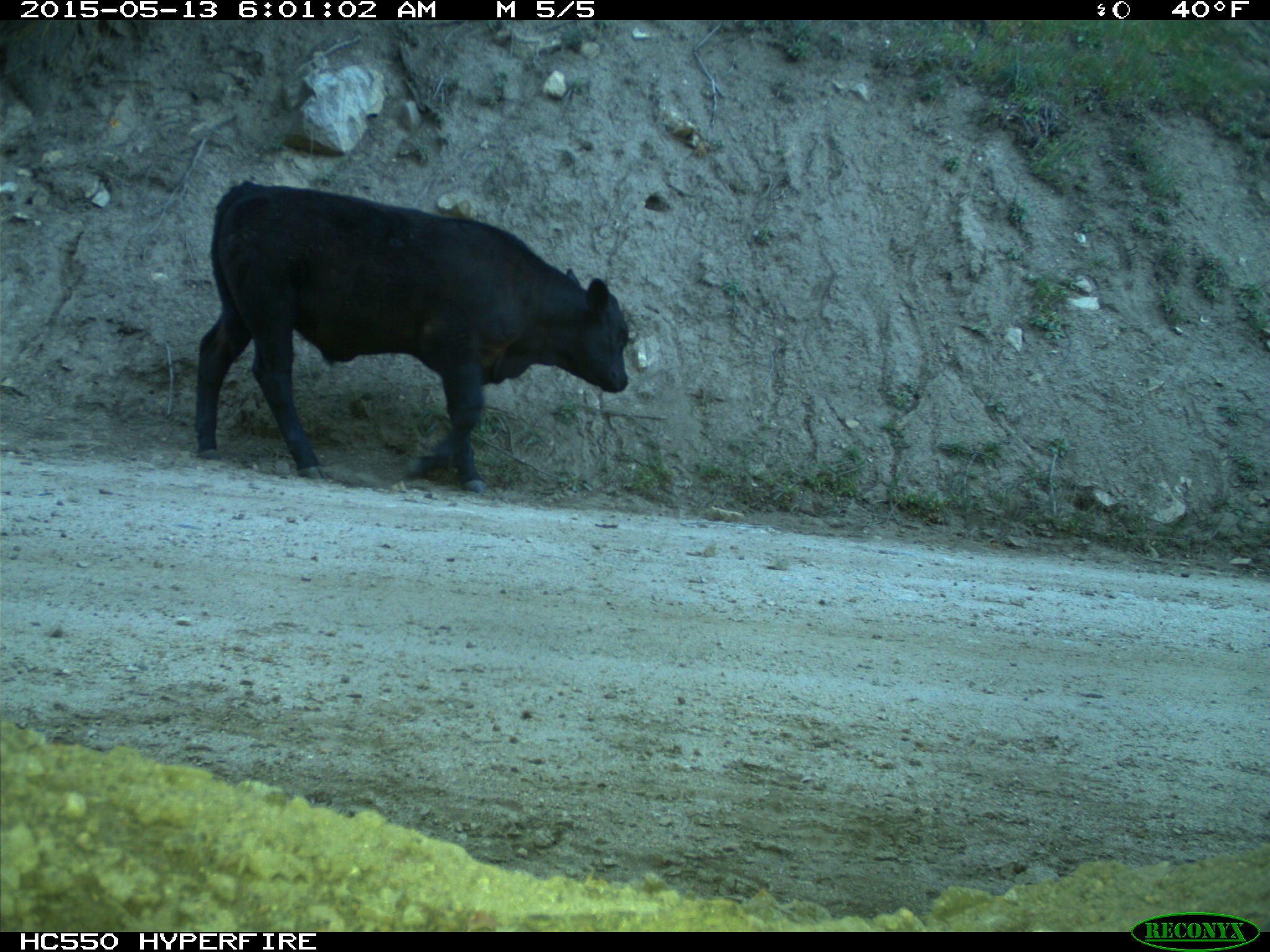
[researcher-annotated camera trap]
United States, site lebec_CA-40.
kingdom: Animalia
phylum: Chordata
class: Mammalia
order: Artiodactyla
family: Bovidae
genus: Bos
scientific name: Bos taurus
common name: domestic cow